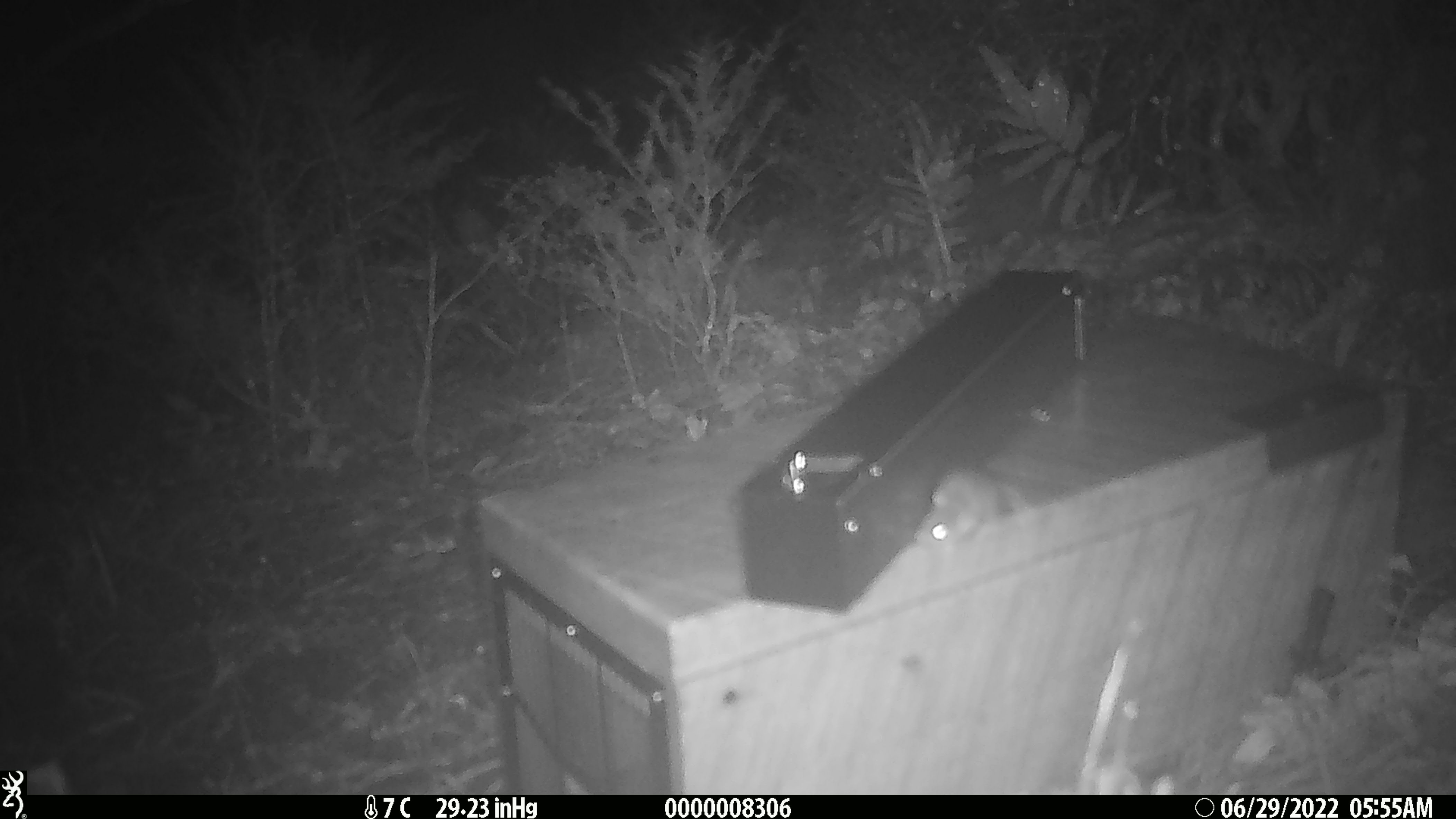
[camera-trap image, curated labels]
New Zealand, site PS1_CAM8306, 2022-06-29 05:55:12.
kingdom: Animalia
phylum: Chordata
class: Mammalia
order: Rodentia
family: Muridae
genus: Mus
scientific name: Mus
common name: mouse